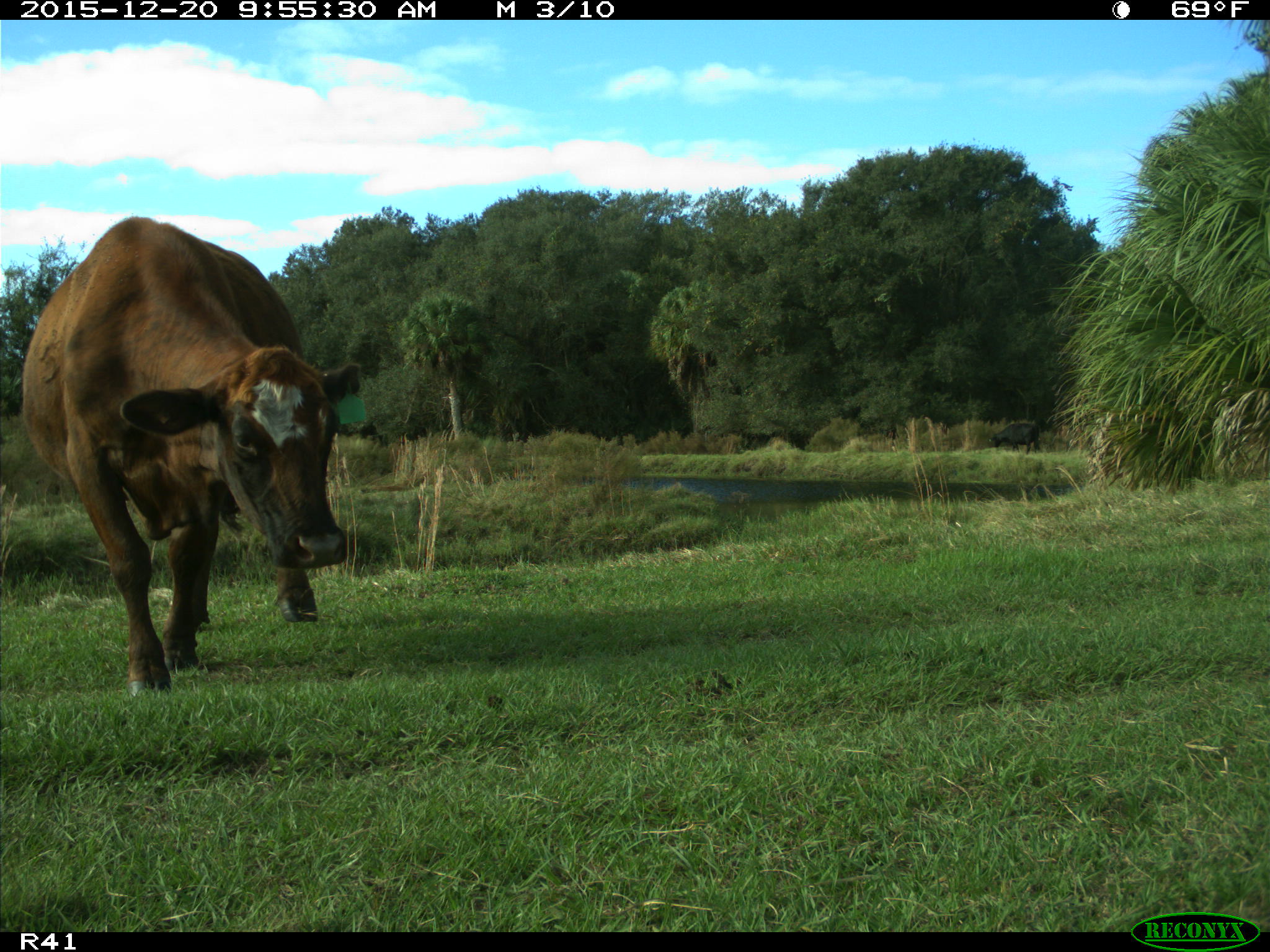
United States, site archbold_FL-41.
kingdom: Animalia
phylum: Chordata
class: Mammalia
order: Artiodactyla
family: Bovidae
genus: Bos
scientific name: Bos taurus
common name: domestic cow